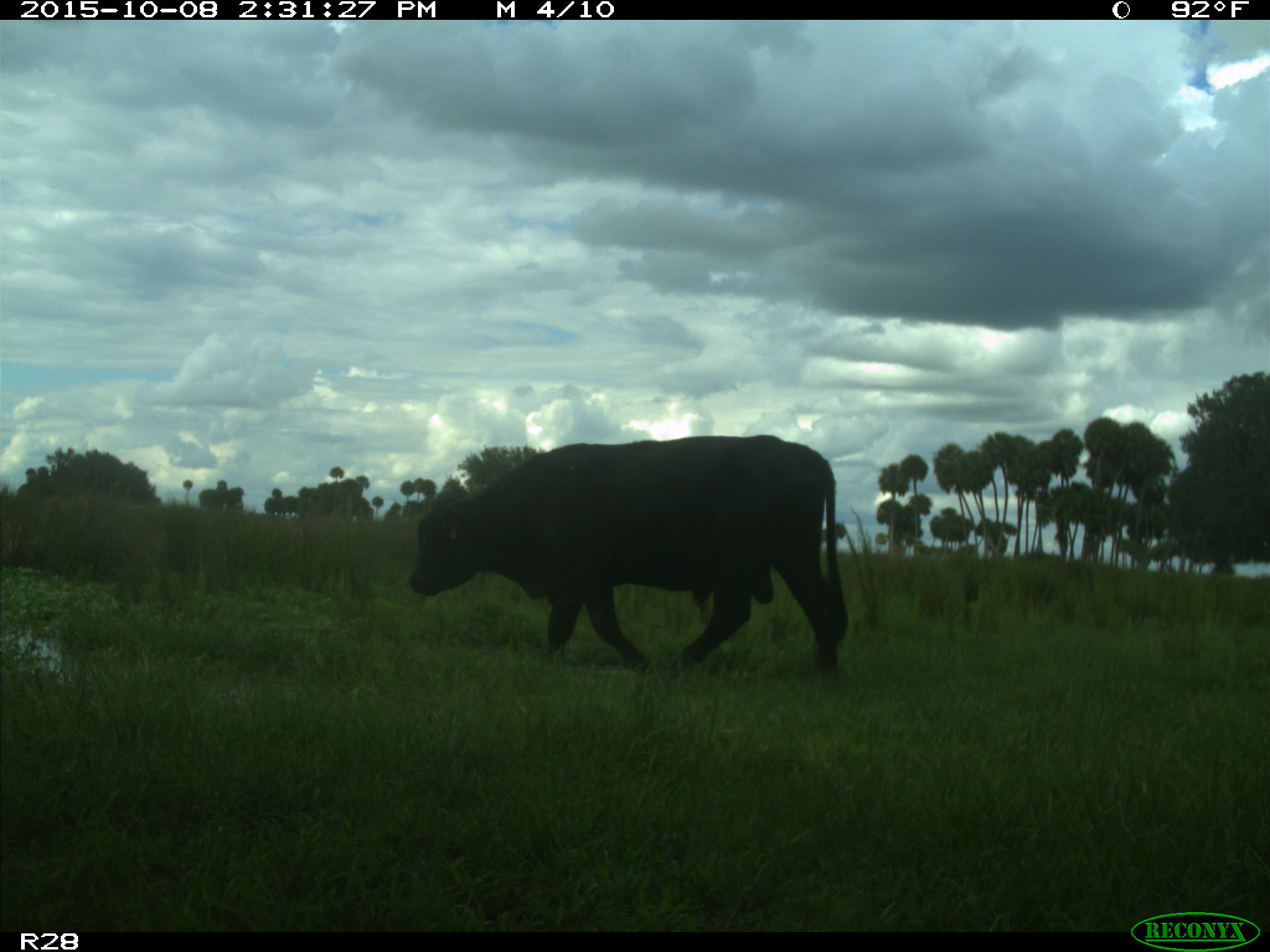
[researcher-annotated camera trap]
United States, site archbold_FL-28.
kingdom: Animalia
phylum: Chordata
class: Mammalia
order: Artiodactyla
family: Bovidae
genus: Bos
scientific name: Bos taurus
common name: domestic cow